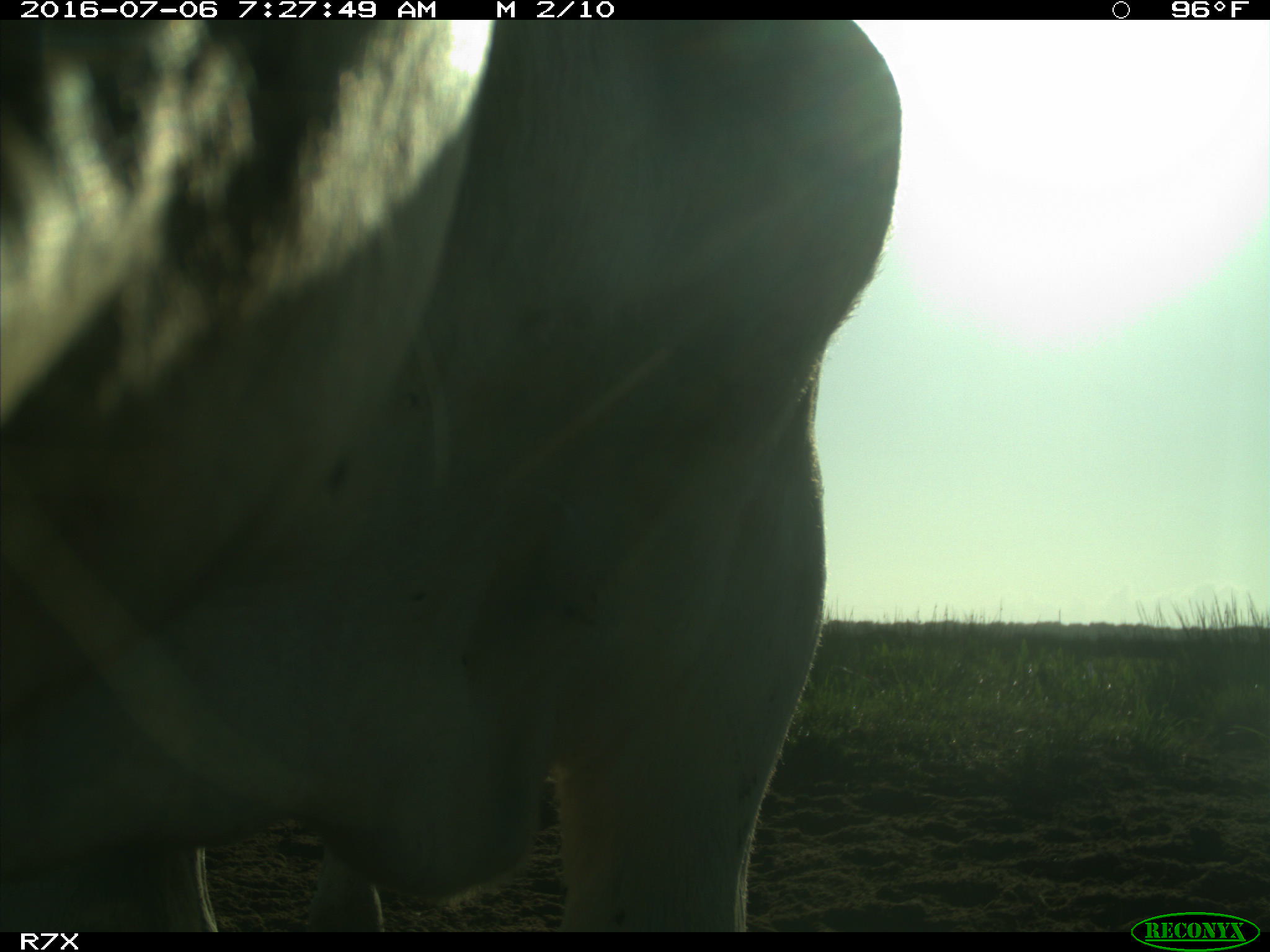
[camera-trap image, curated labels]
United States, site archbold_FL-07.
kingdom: Animalia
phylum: Chordata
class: Mammalia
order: Artiodactyla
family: Bovidae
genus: Bos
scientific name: Bos taurus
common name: domestic cow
Bos taurus (domestic cow).